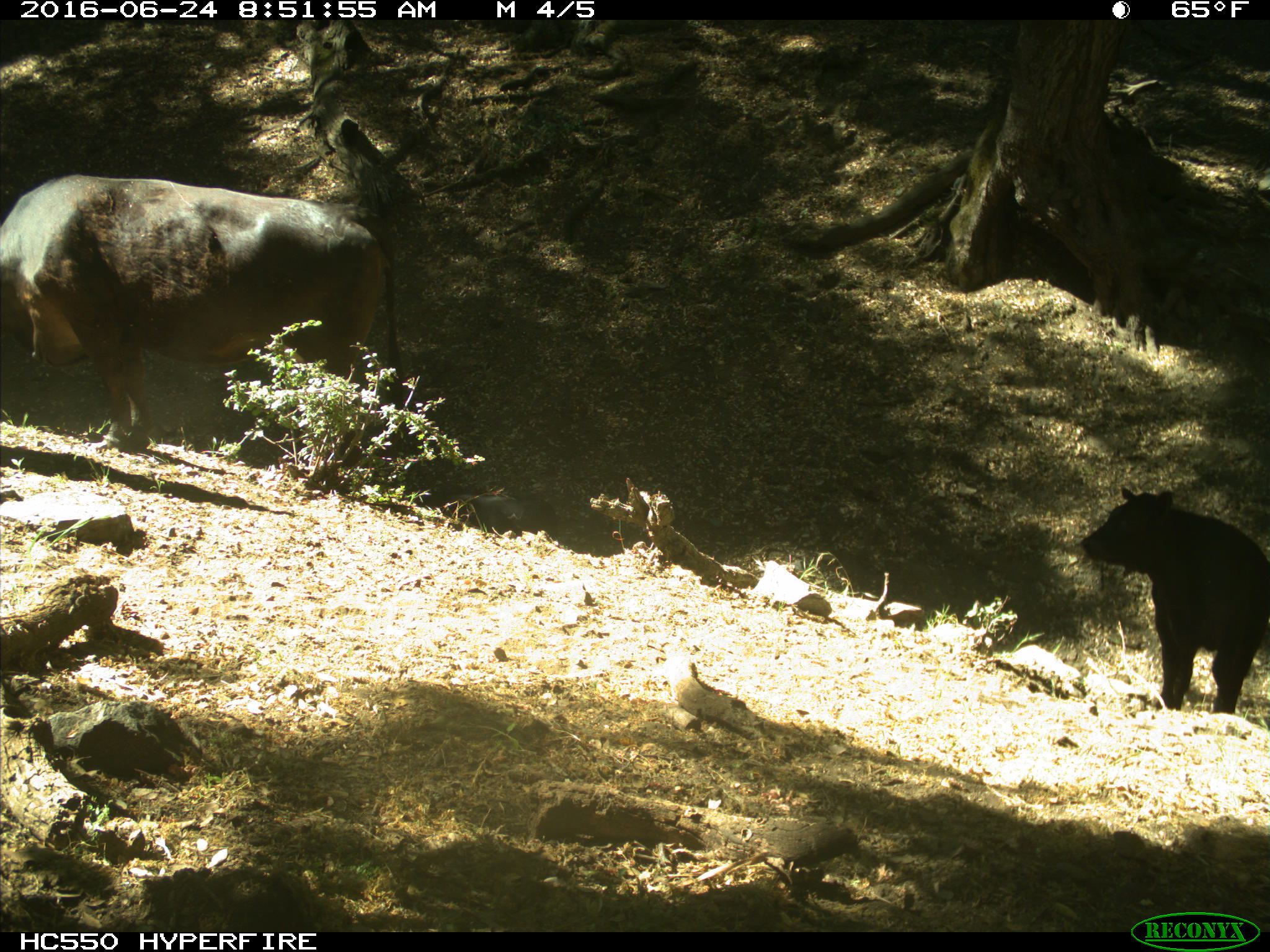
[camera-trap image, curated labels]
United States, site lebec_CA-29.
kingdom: Animalia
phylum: Chordata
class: Mammalia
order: Artiodactyla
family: Bovidae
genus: Bos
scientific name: Bos taurus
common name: domestic cow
Bos taurus (domestic cow).